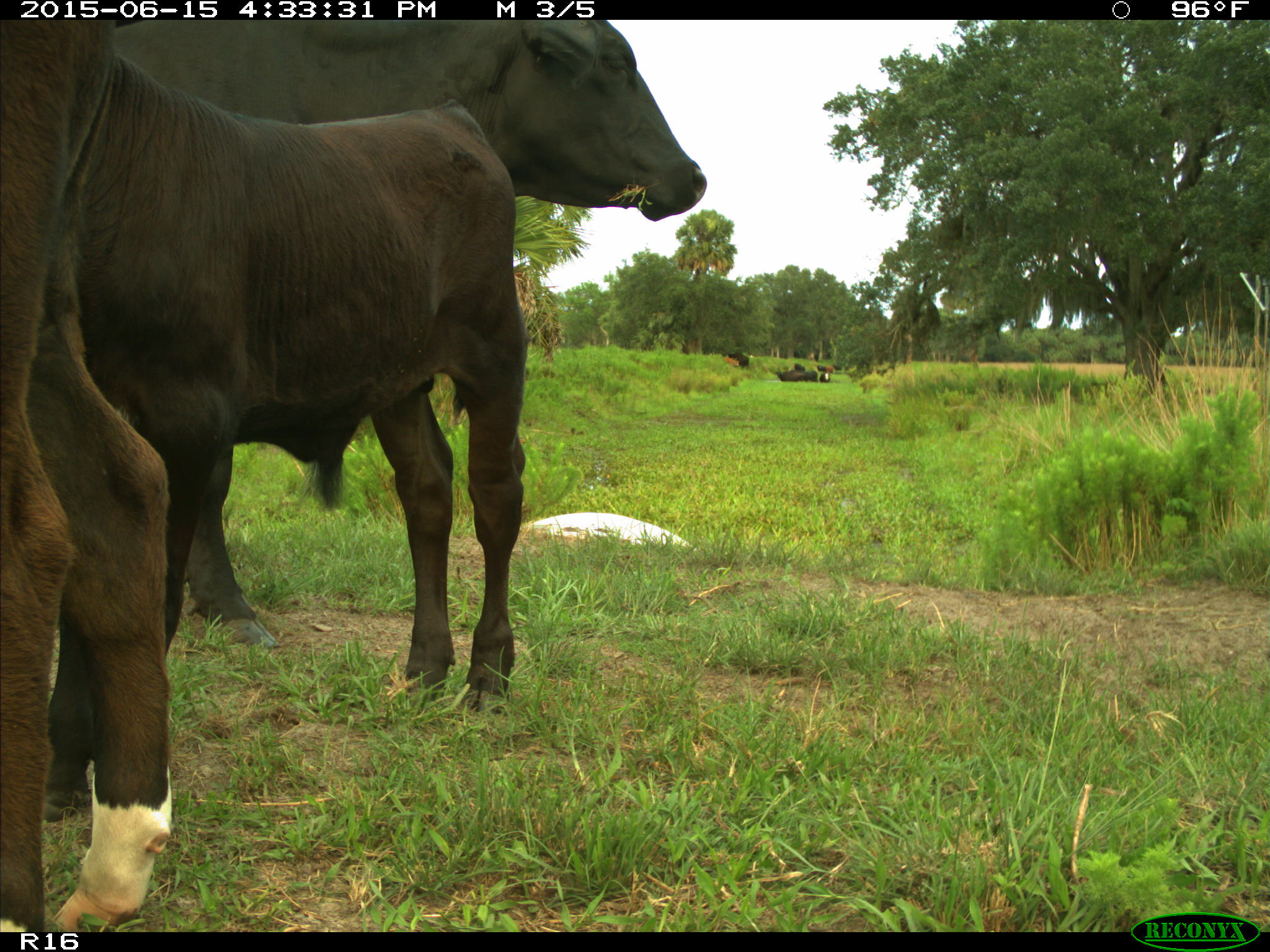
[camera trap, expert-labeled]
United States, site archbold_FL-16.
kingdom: Animalia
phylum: Chordata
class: Mammalia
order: Artiodactyla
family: Bovidae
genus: Bos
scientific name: Bos taurus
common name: domestic cow